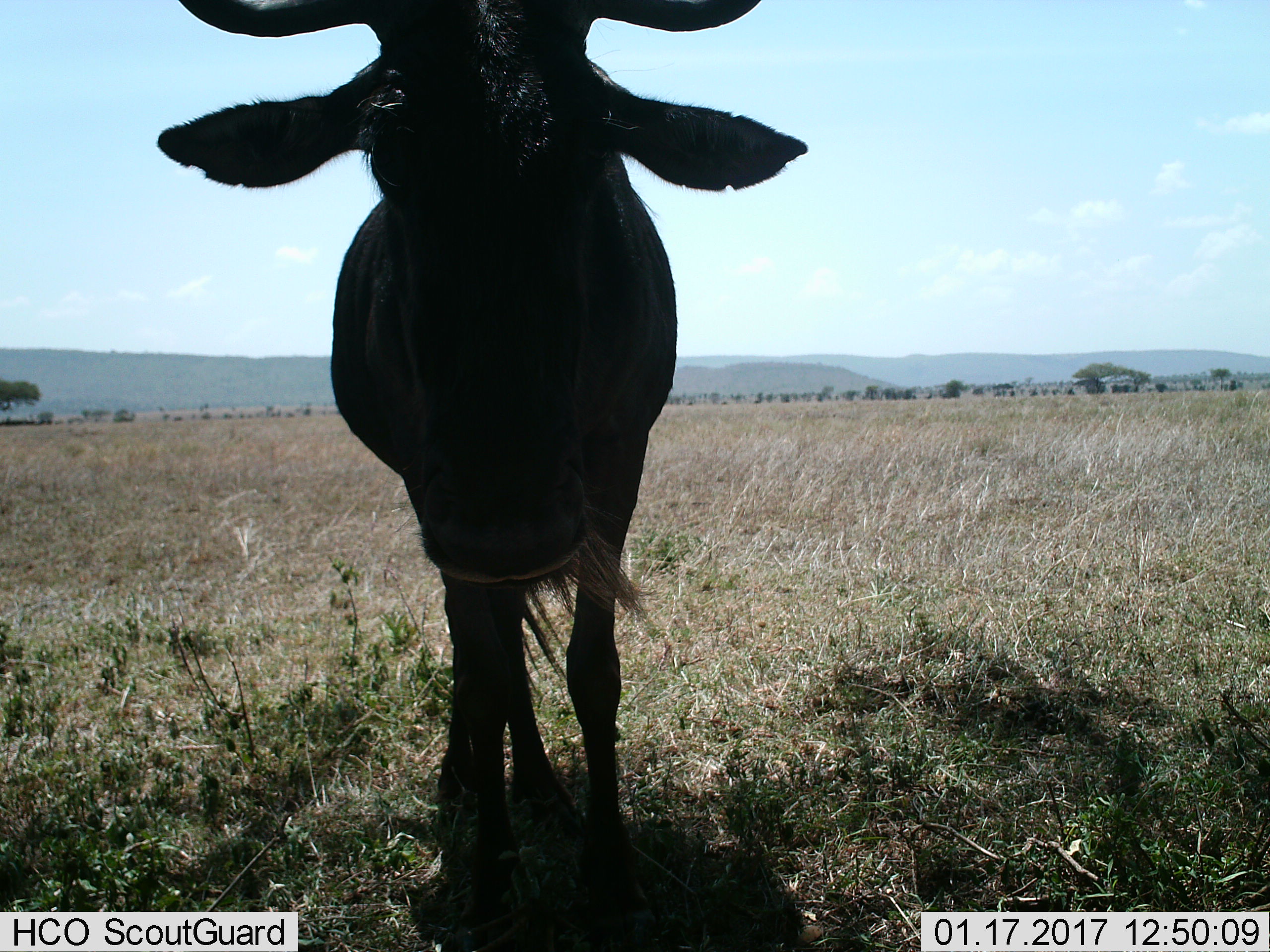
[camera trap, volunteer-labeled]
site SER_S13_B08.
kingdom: Animalia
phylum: Chordata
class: Mammalia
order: Artiodactyla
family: Bovidae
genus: Connochaetes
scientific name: Connochaetes taurinus taurinus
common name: blue wildebeest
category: wildebeestblue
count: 1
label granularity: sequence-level